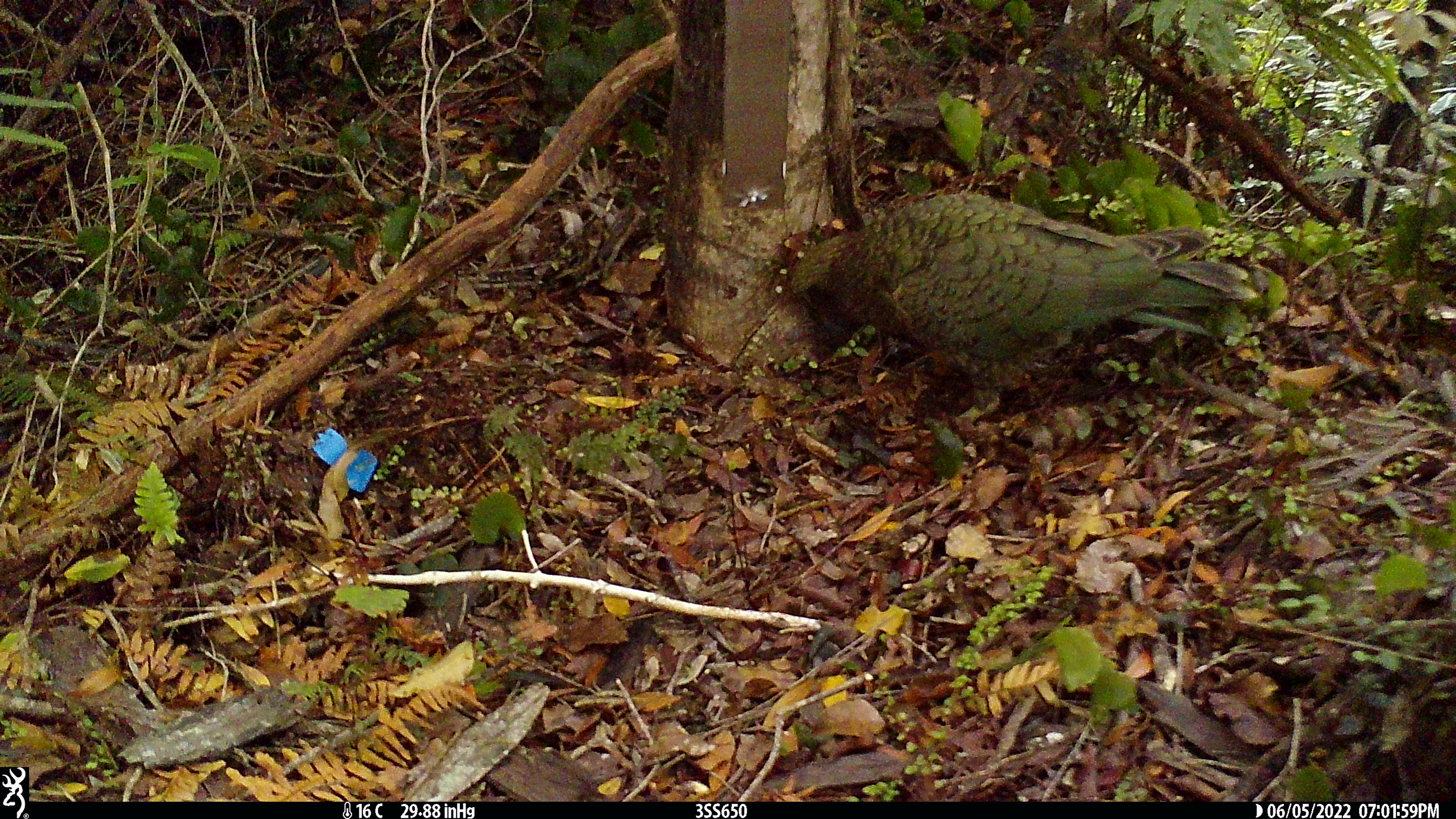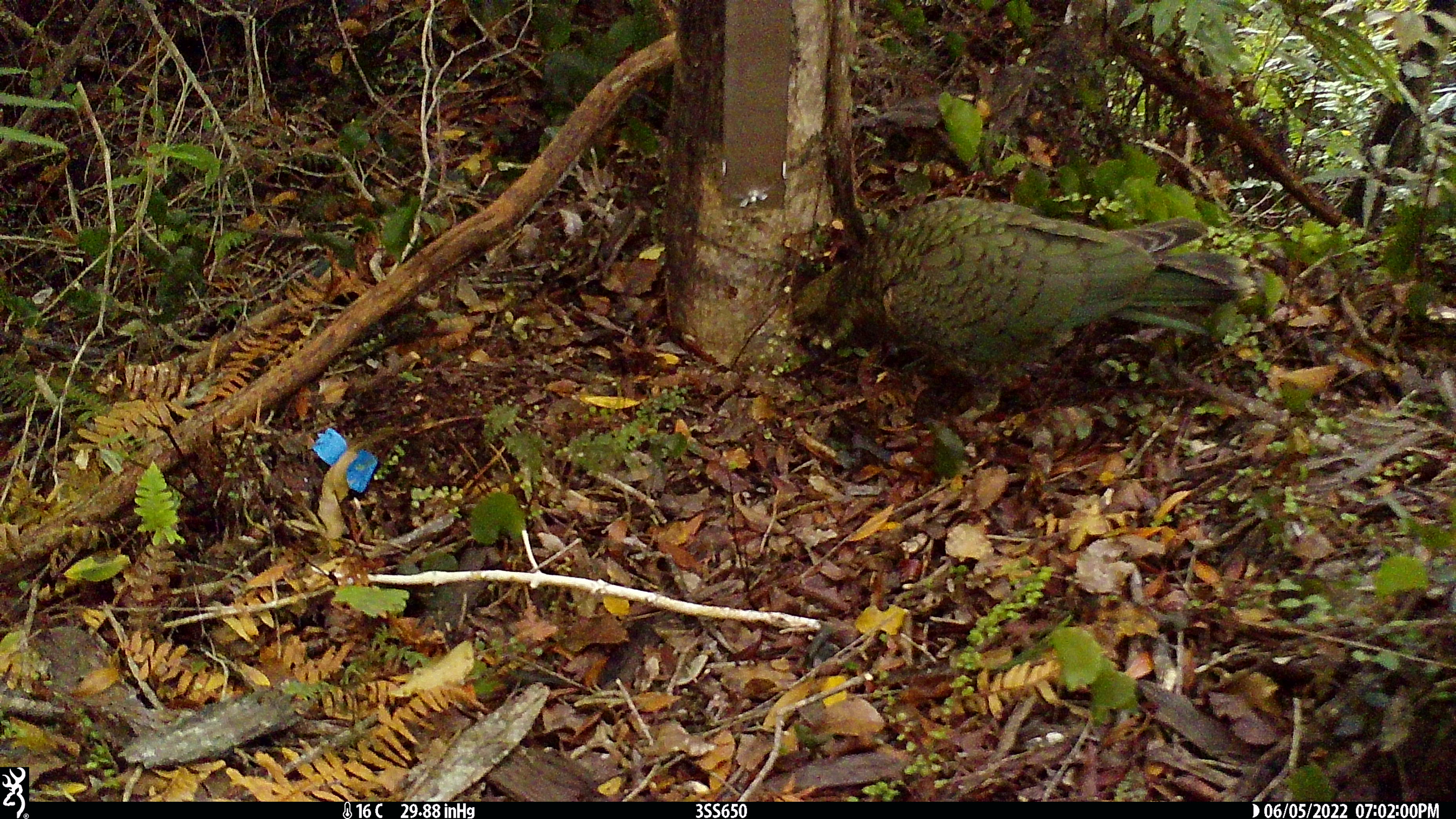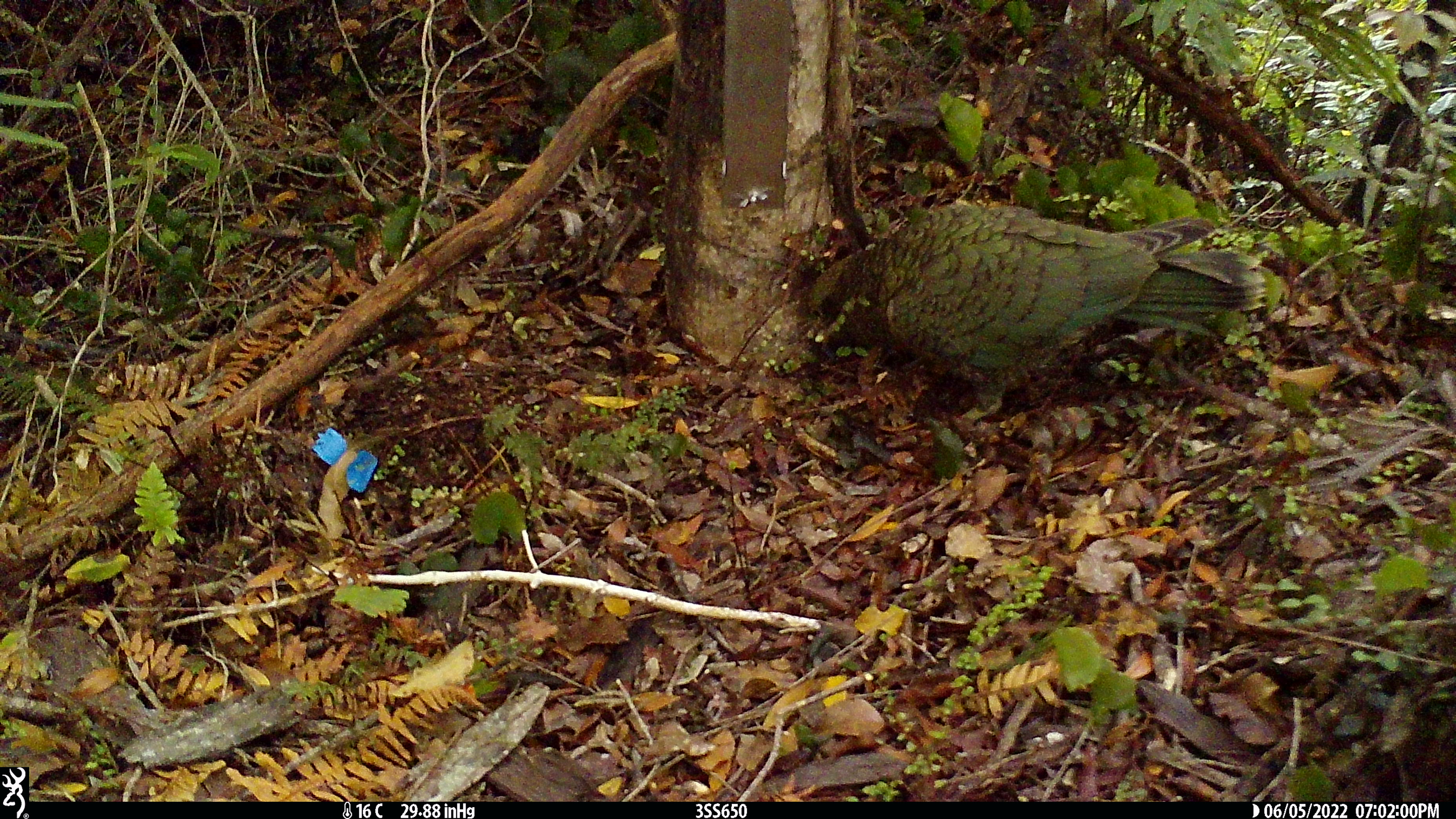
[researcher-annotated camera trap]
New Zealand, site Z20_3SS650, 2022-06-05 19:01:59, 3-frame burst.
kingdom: Animalia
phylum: Chordata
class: Aves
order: Psittaciformes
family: Strigopidae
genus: Nestor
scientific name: Nestor notabilis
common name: kea